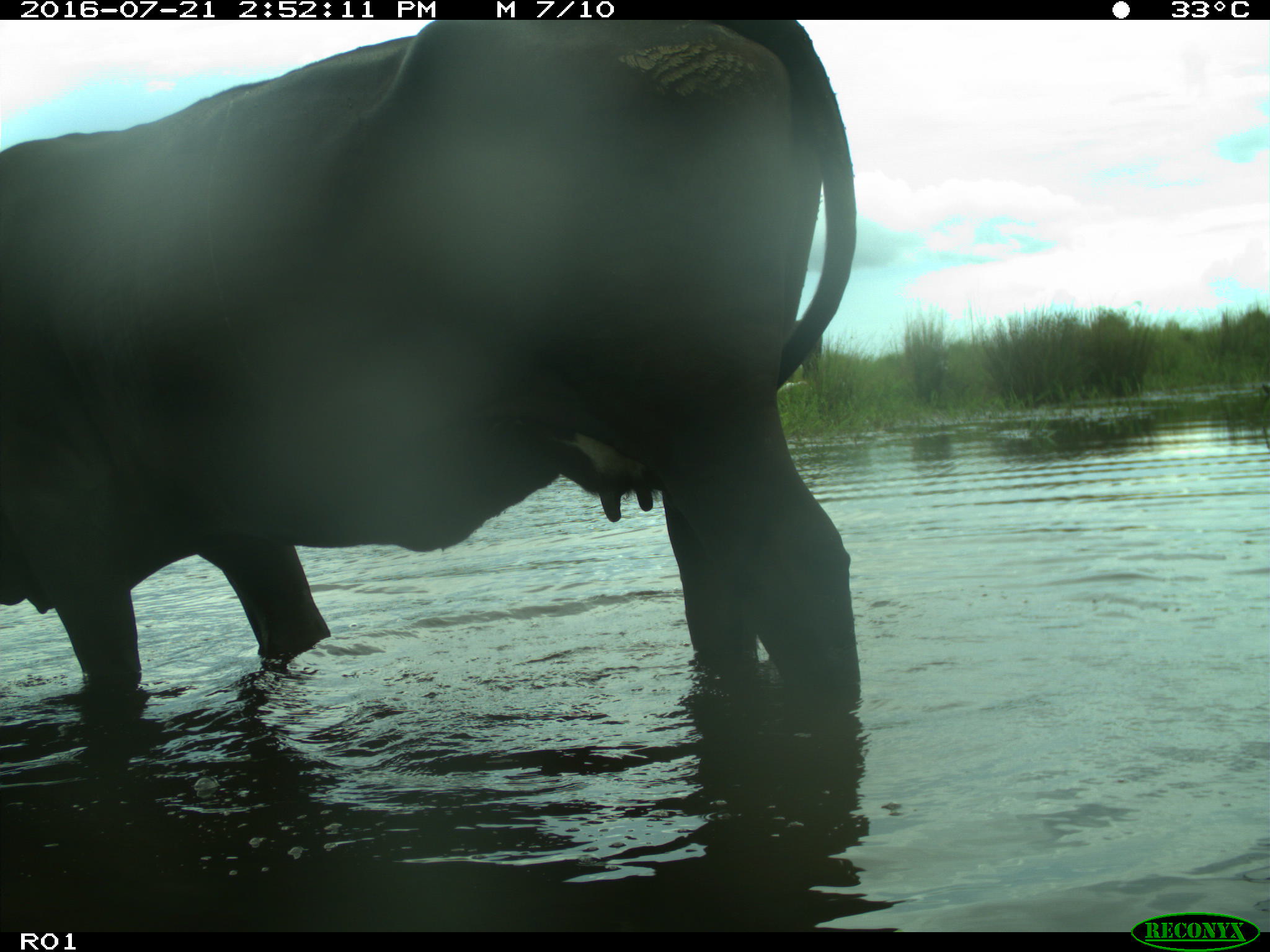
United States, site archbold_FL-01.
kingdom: Animalia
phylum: Chordata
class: Mammalia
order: Artiodactyla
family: Bovidae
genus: Bos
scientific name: Bos taurus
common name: domestic cow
Bos taurus (domestic cow).